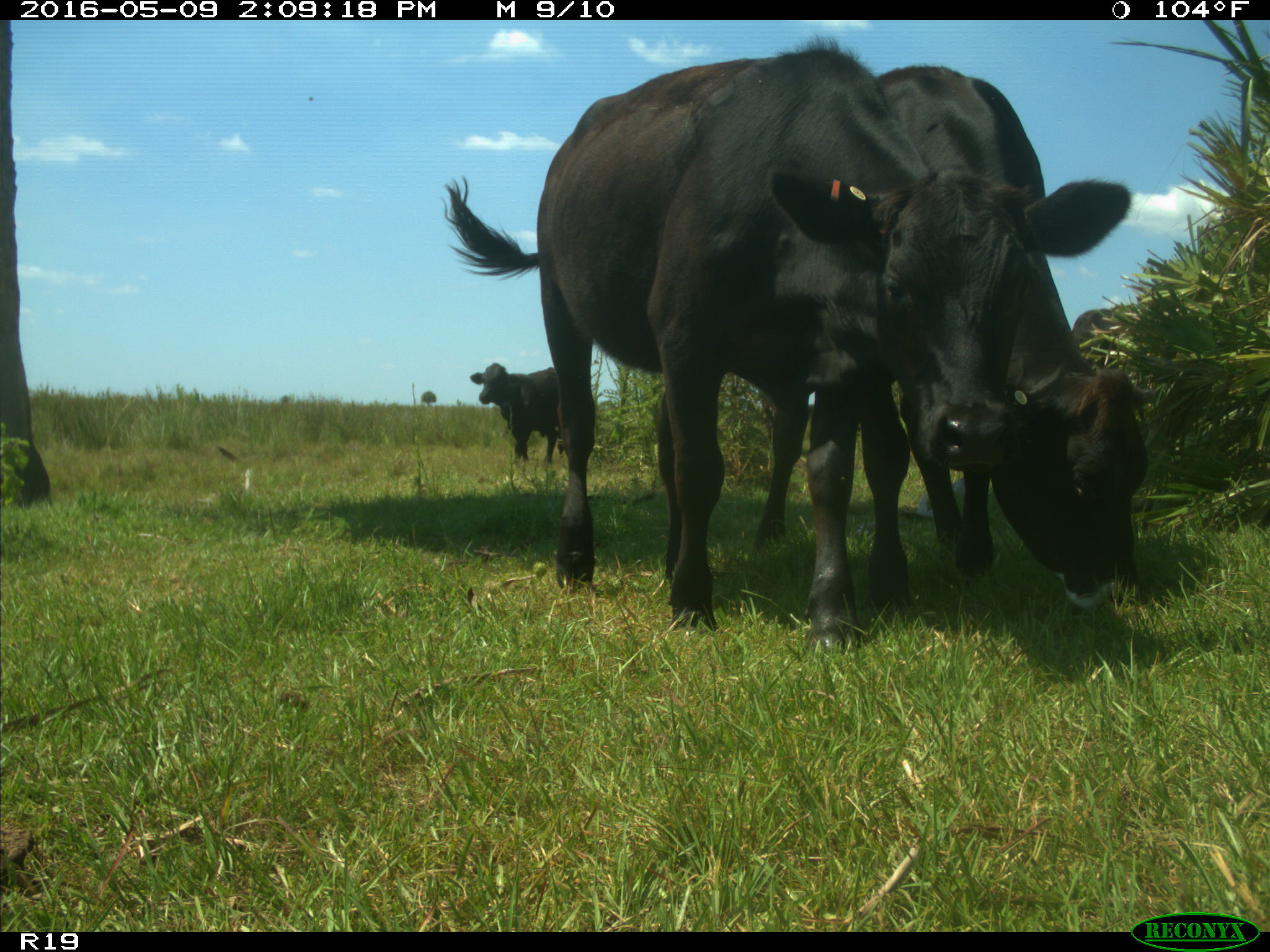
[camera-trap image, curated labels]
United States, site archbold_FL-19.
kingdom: Animalia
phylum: Chordata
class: Mammalia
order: Artiodactyla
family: Bovidae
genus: Bos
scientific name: Bos taurus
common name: domestic cow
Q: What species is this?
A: Bos taurus (domestic cow).